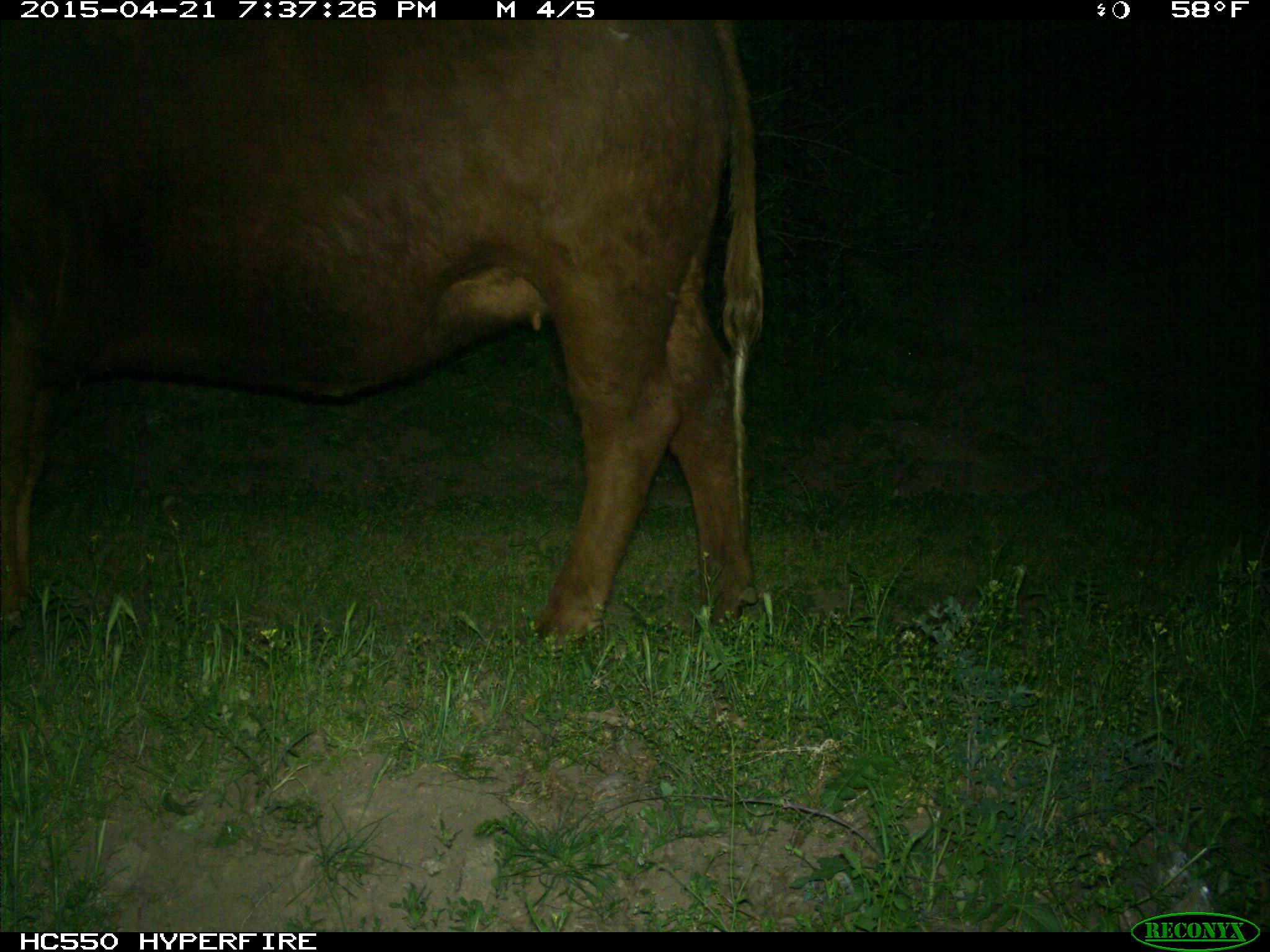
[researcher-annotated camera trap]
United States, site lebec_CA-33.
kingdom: Animalia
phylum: Chordata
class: Mammalia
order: Artiodactyla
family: Bovidae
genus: Bos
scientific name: Bos taurus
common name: domestic cow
Bos taurus (domestic cow).